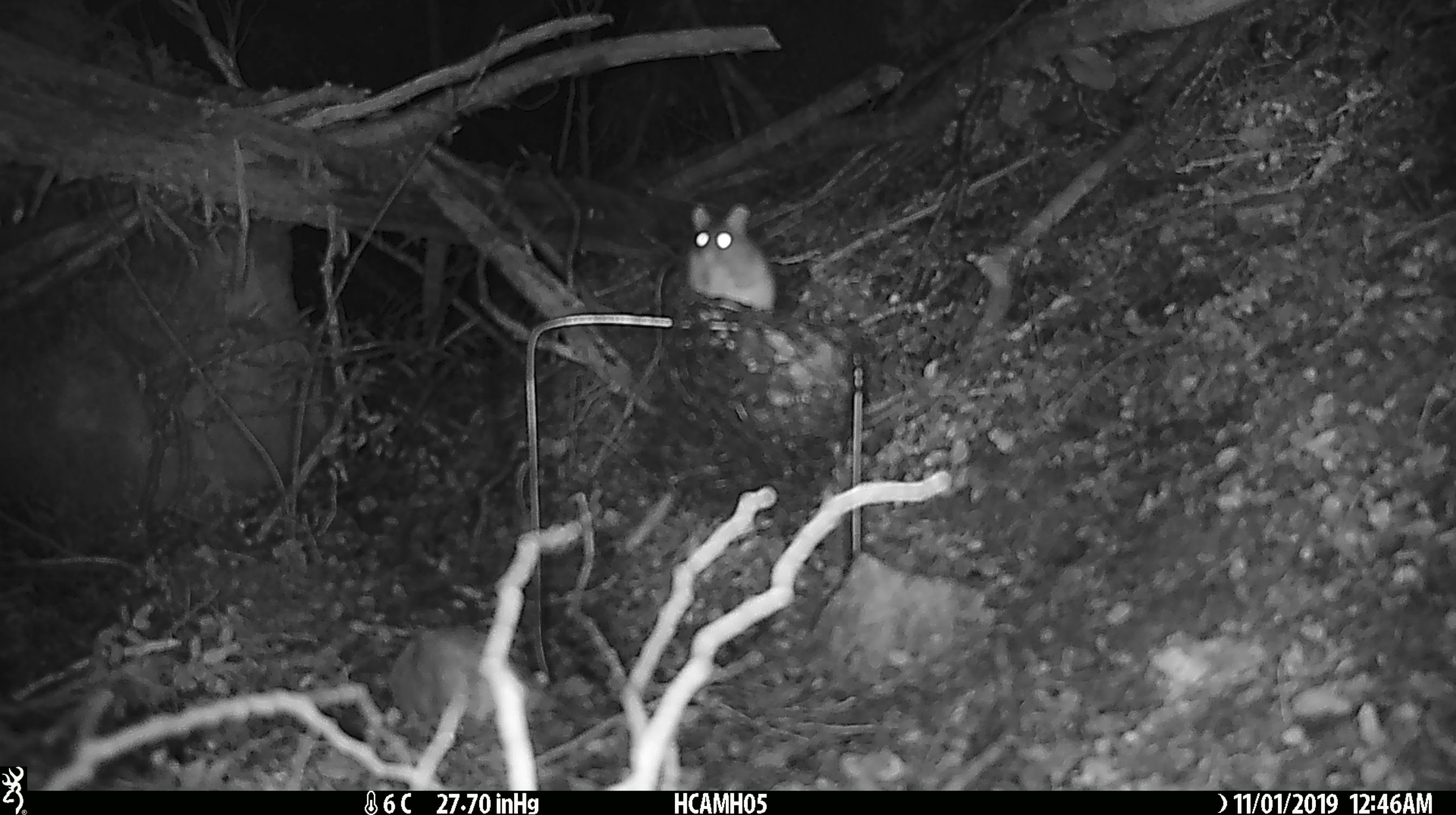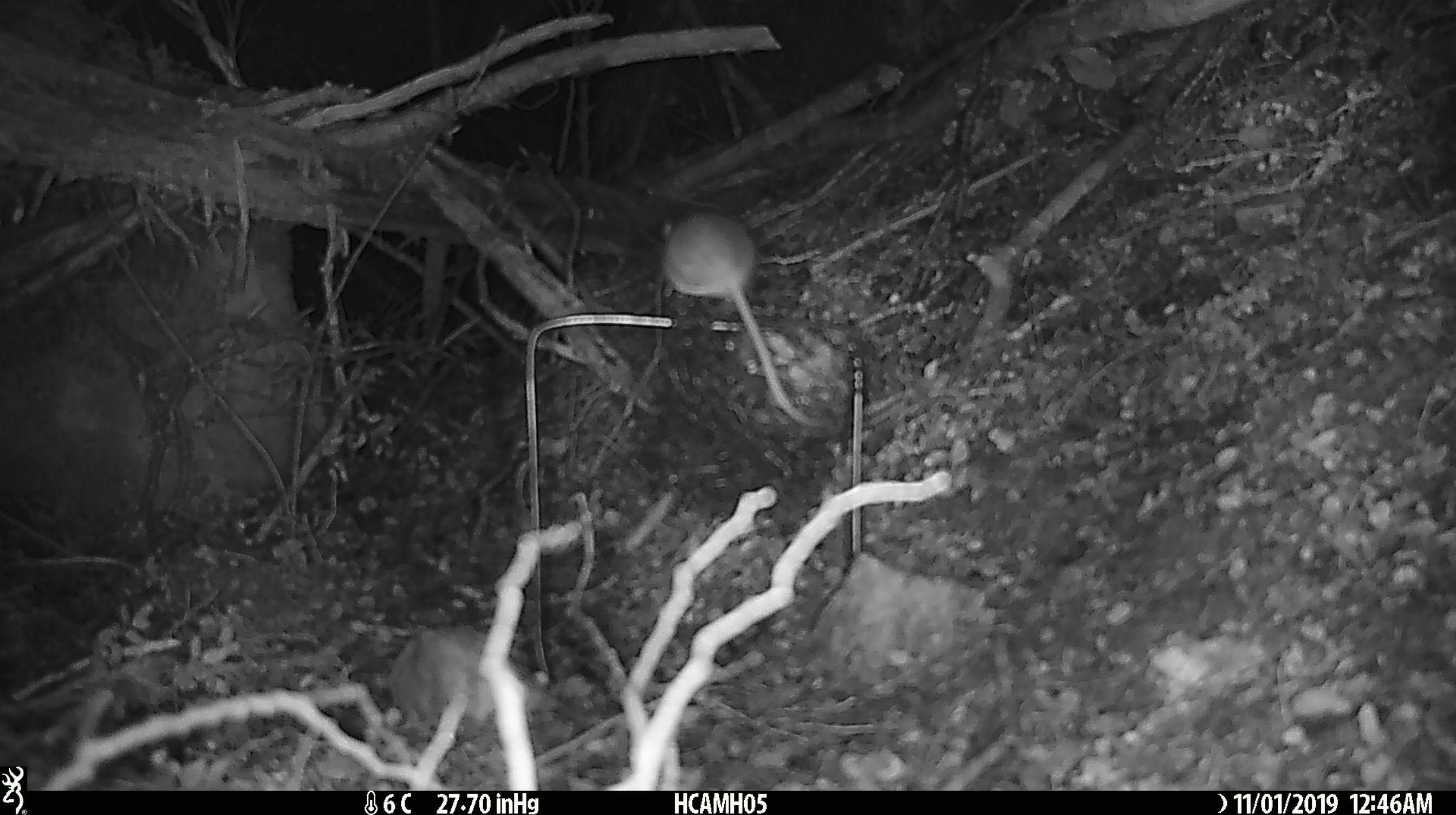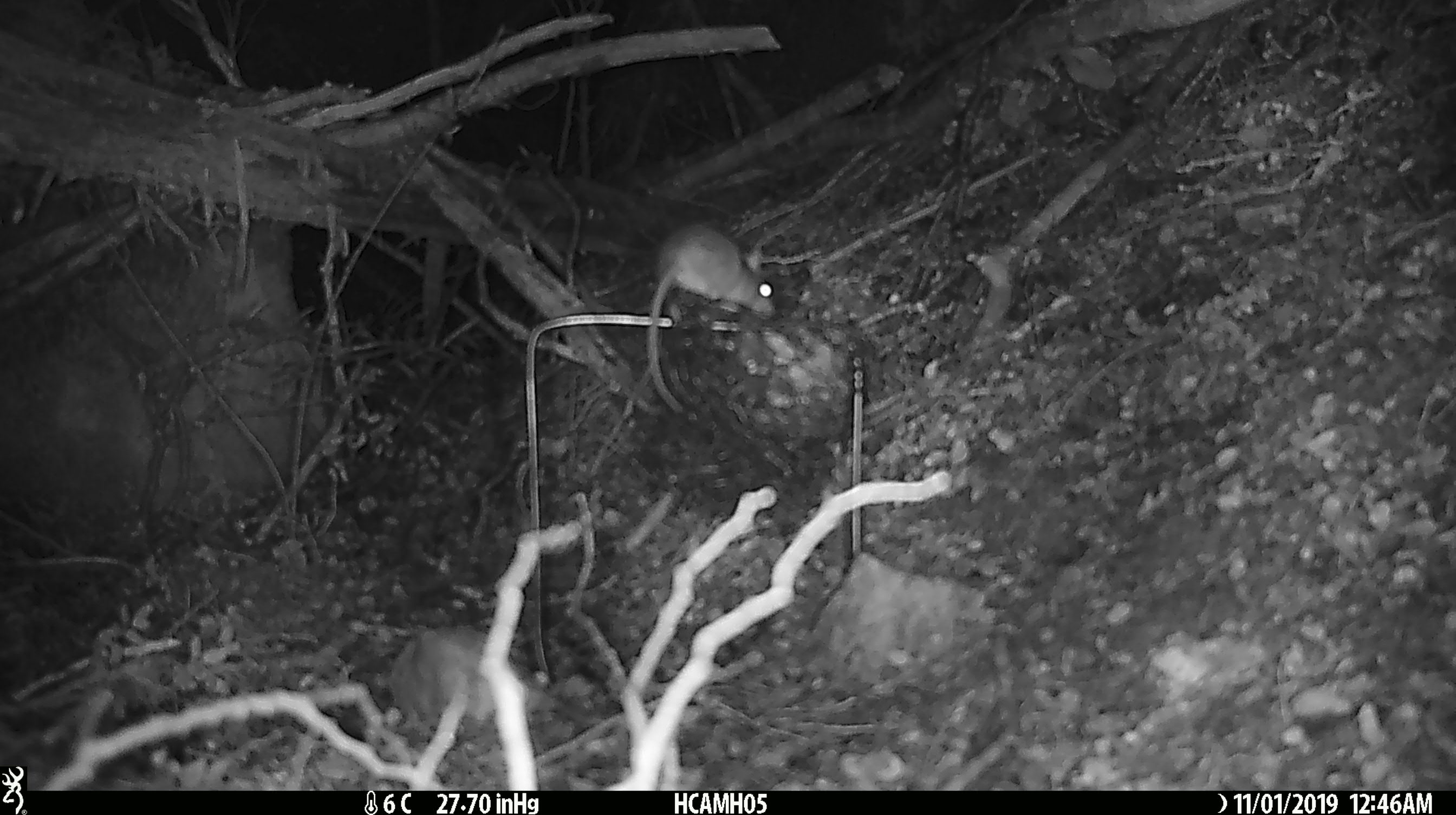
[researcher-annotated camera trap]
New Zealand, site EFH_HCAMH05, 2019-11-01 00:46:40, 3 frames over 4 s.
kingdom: Animalia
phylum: Chordata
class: Mammalia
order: Rodentia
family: Muridae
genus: Mus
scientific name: Mus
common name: mouse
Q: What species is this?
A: Mouse (Mus).